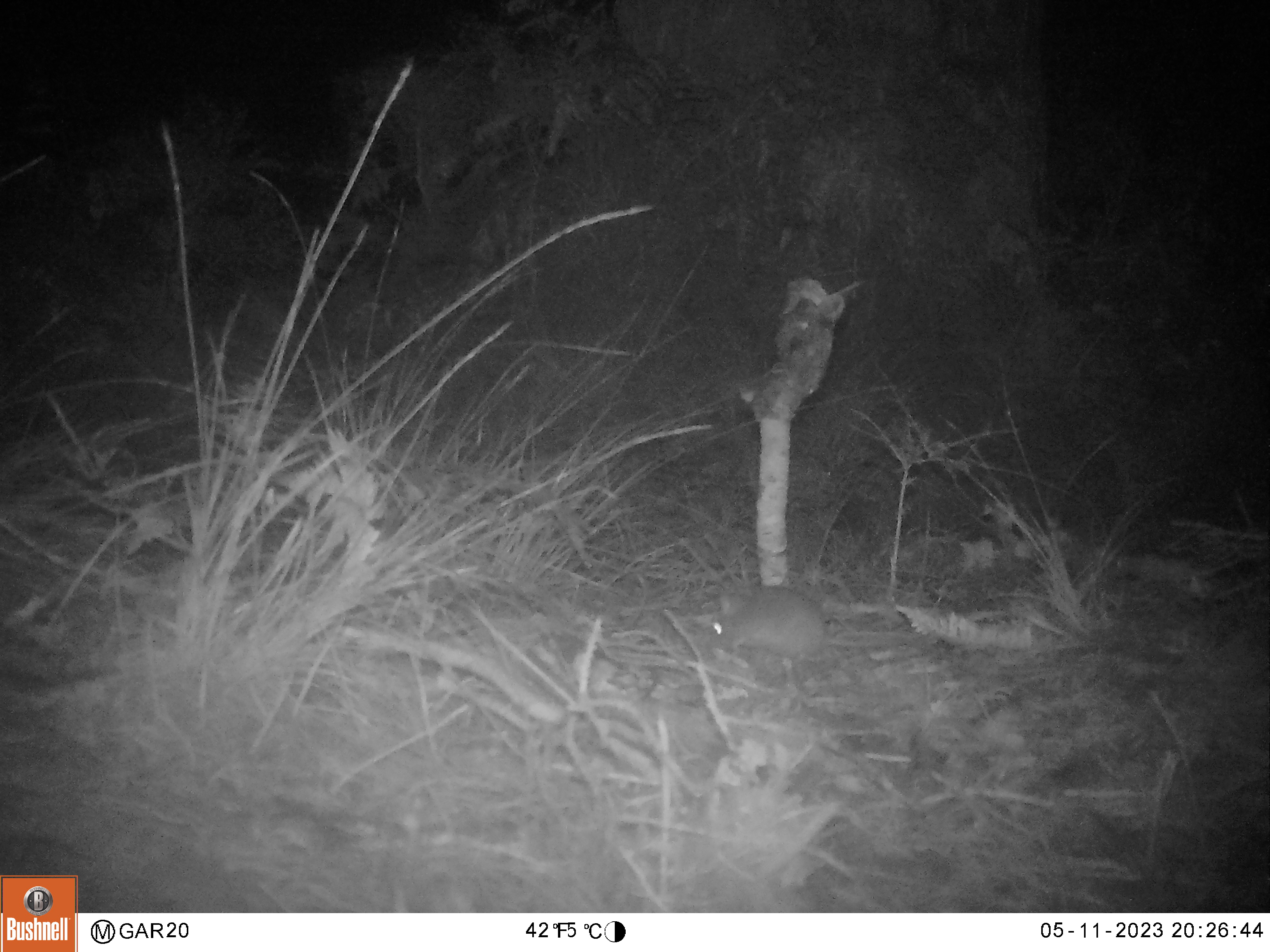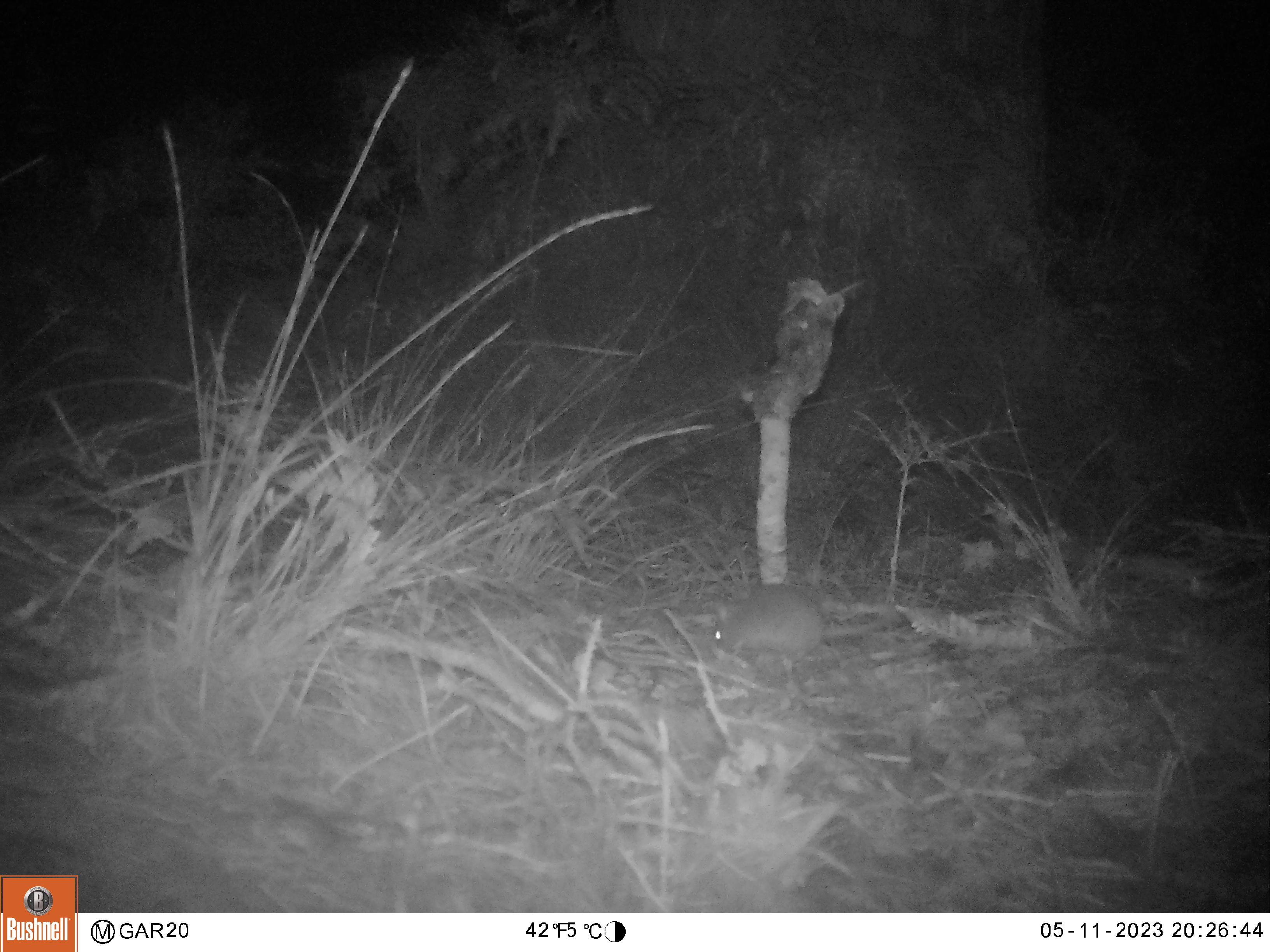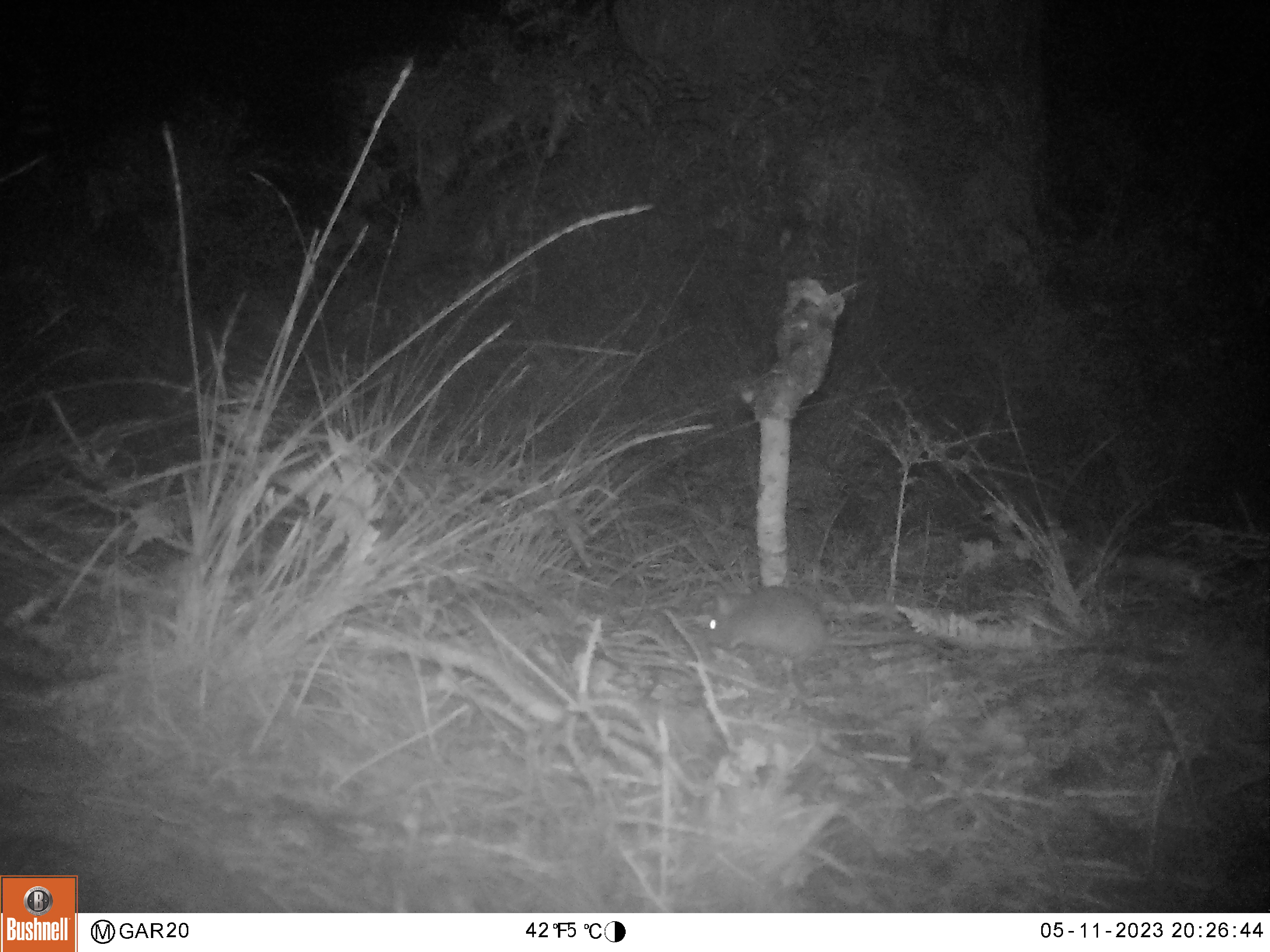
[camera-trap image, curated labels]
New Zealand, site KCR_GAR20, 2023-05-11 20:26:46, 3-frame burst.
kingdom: Animalia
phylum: Chordata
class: Mammalia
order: Rodentia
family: Muridae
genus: Rattus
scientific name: Rattus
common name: rat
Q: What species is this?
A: Rat (Rattus).